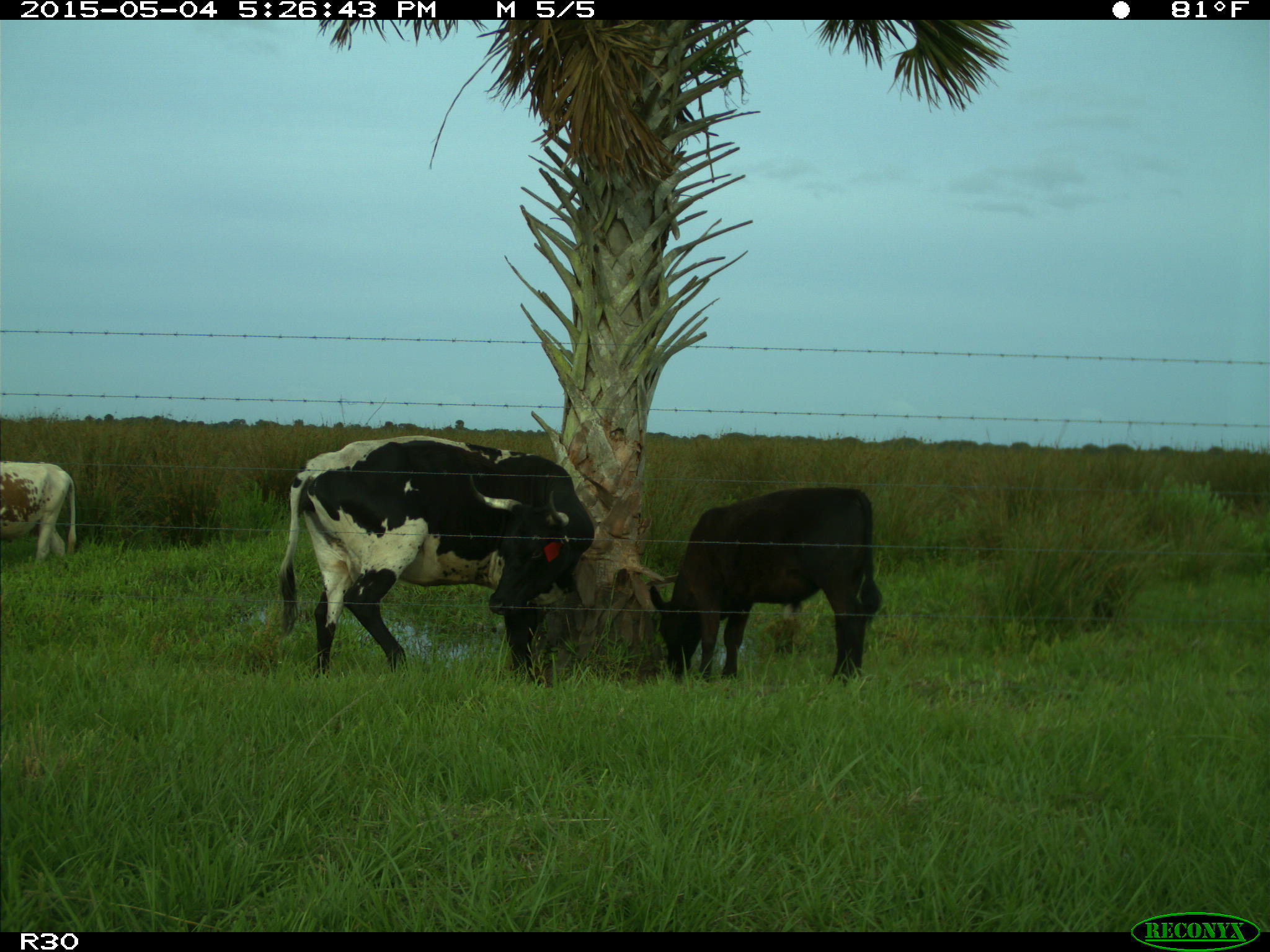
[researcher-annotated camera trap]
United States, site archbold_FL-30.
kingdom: Animalia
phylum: Chordata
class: Mammalia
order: Artiodactyla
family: Bovidae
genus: Bos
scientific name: Bos taurus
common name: domestic cow